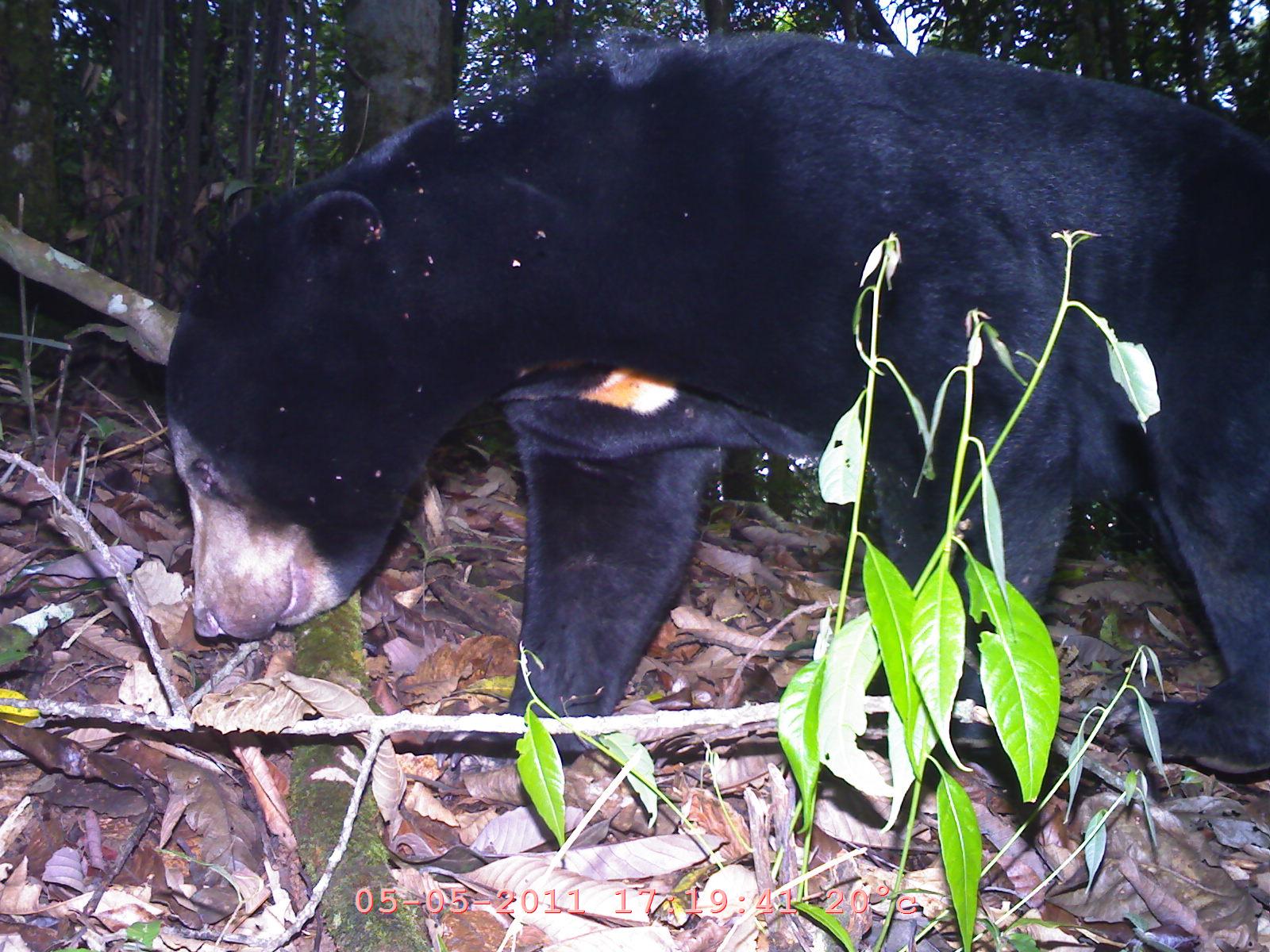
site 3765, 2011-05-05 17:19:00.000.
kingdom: Animalia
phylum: Chordata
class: Mammalia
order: Carnivora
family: Ursidae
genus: Helarctos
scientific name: Helarctos malayanus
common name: sun bear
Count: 1.